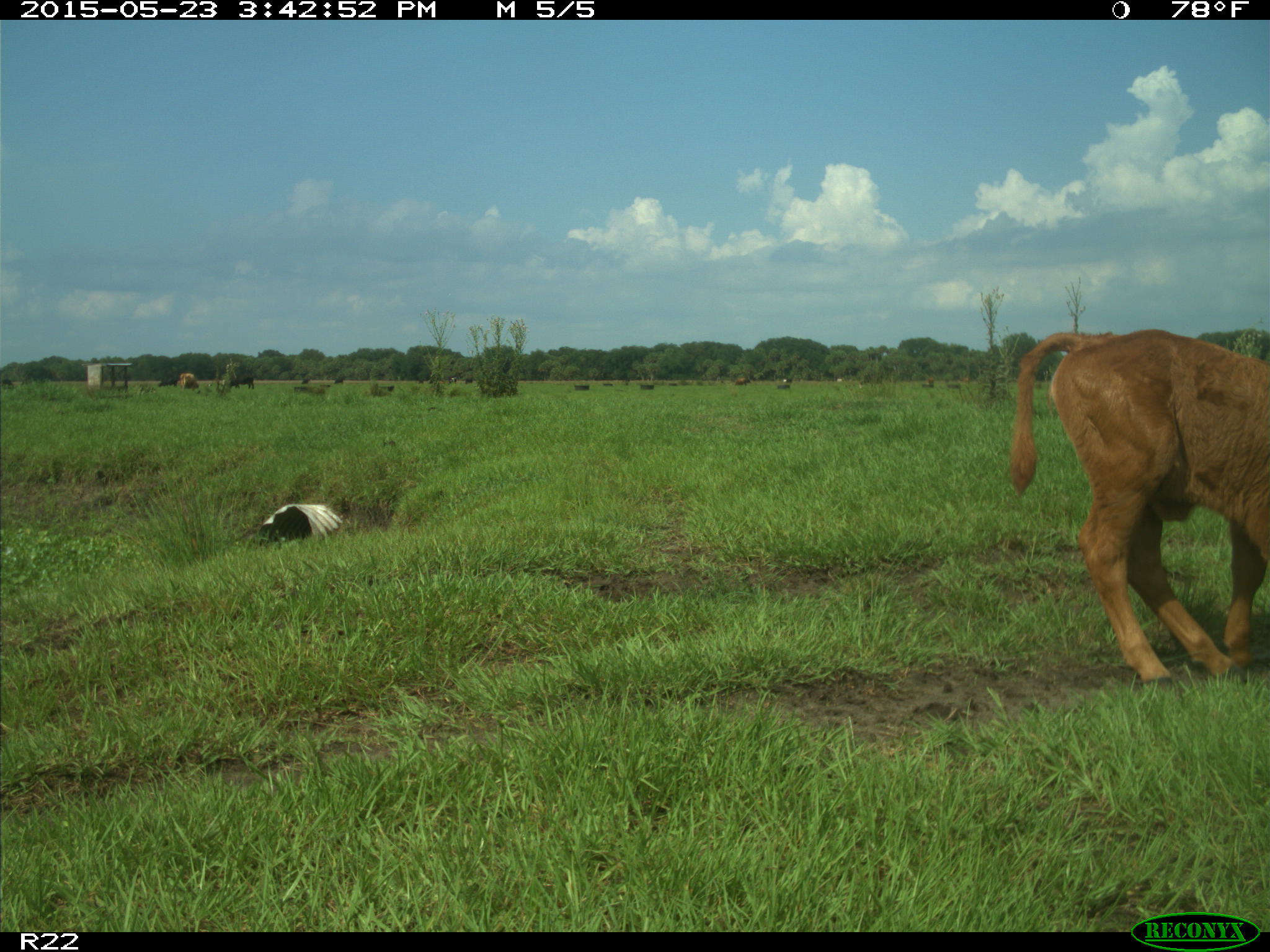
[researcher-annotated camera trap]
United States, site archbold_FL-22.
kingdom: Animalia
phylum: Chordata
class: Mammalia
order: Artiodactyla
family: Bovidae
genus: Bos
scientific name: Bos taurus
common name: domestic cow